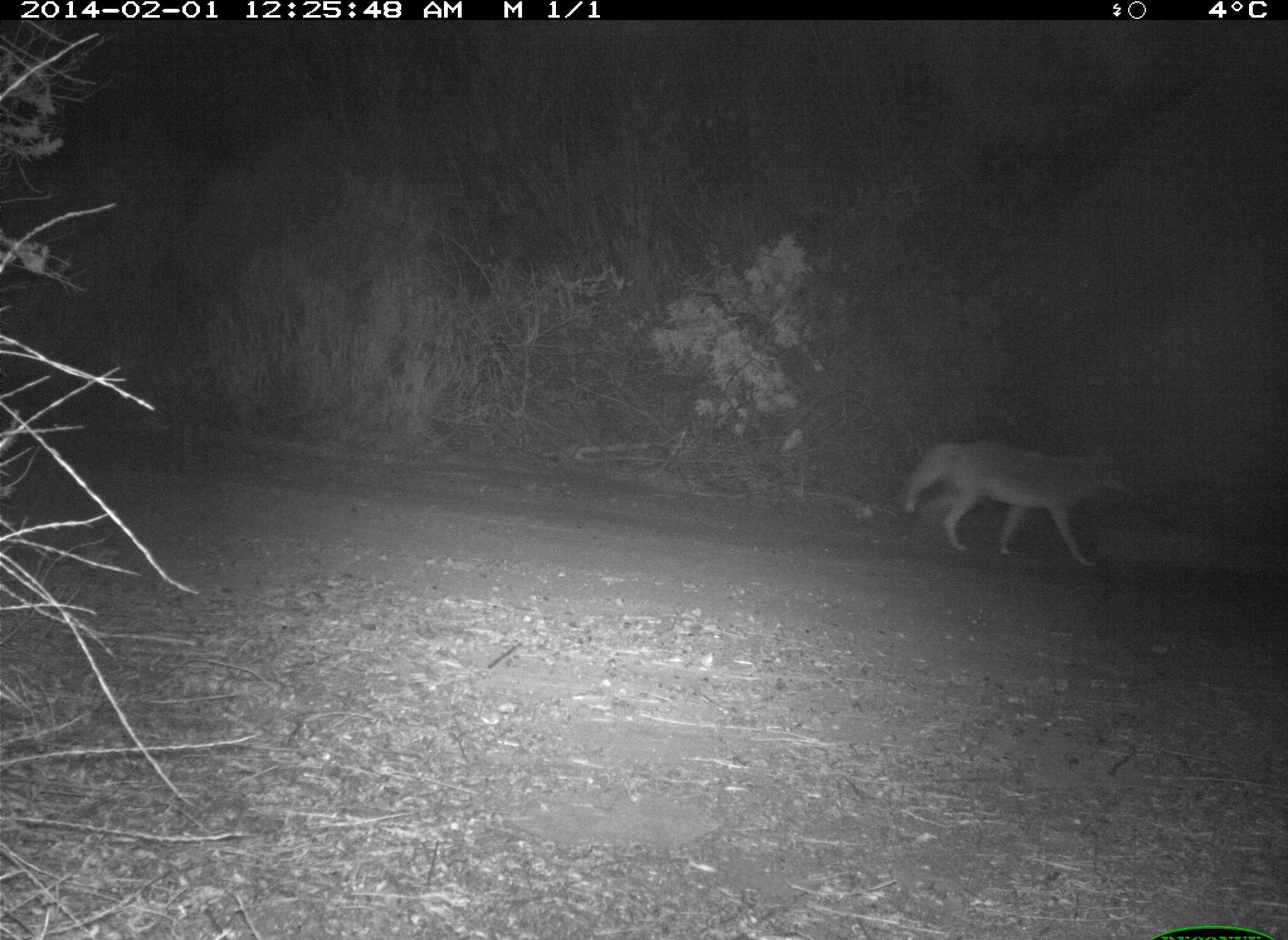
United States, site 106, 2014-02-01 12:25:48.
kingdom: Animalia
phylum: Chordata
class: Mammalia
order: Carnivora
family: Canidae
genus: Canis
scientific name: Canis latrans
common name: coyote